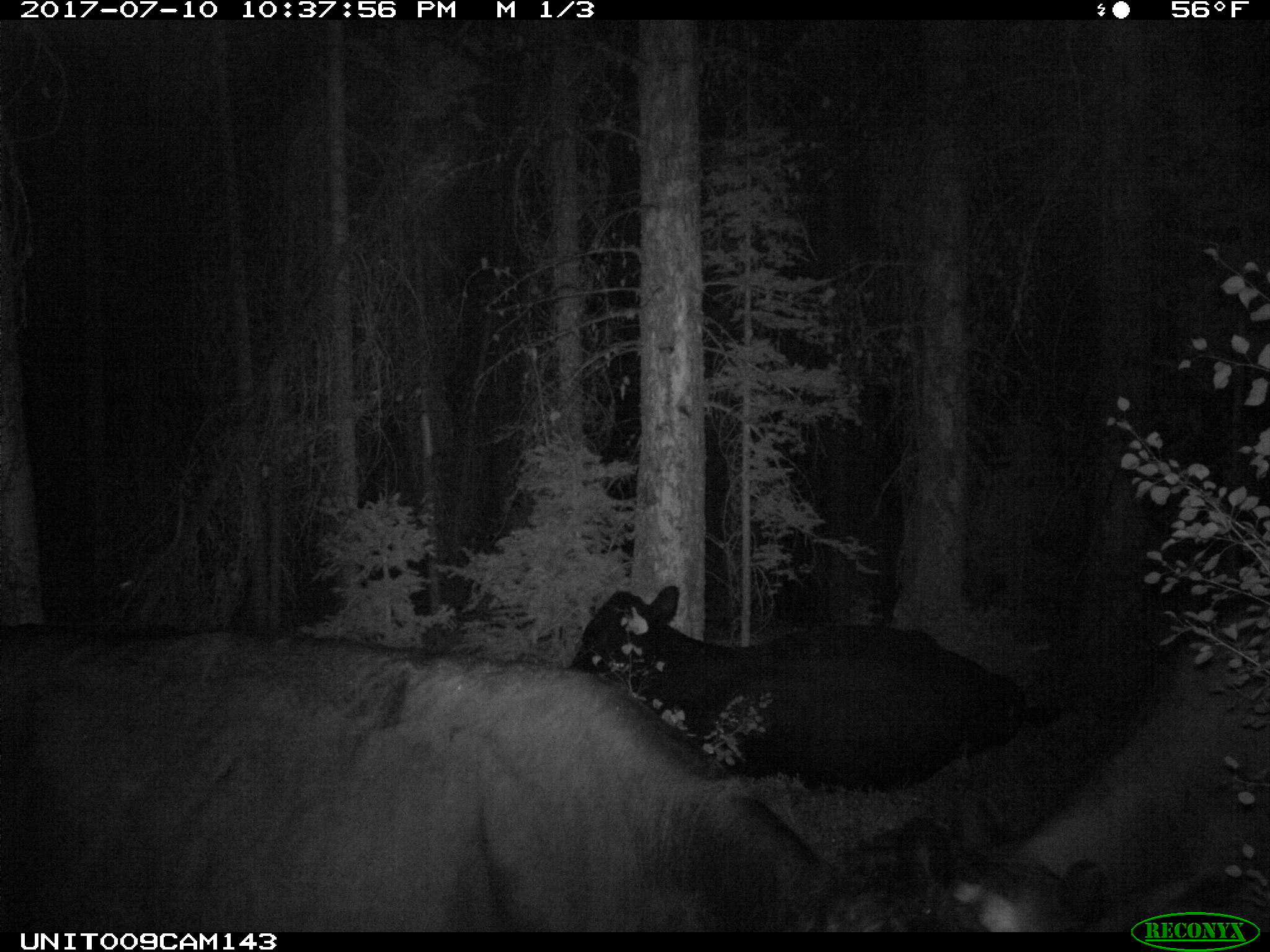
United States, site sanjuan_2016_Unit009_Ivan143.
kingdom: Animalia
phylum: Chordata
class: Mammalia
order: Artiodactyla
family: Bovidae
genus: Bos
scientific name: Bos taurus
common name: domestic cow